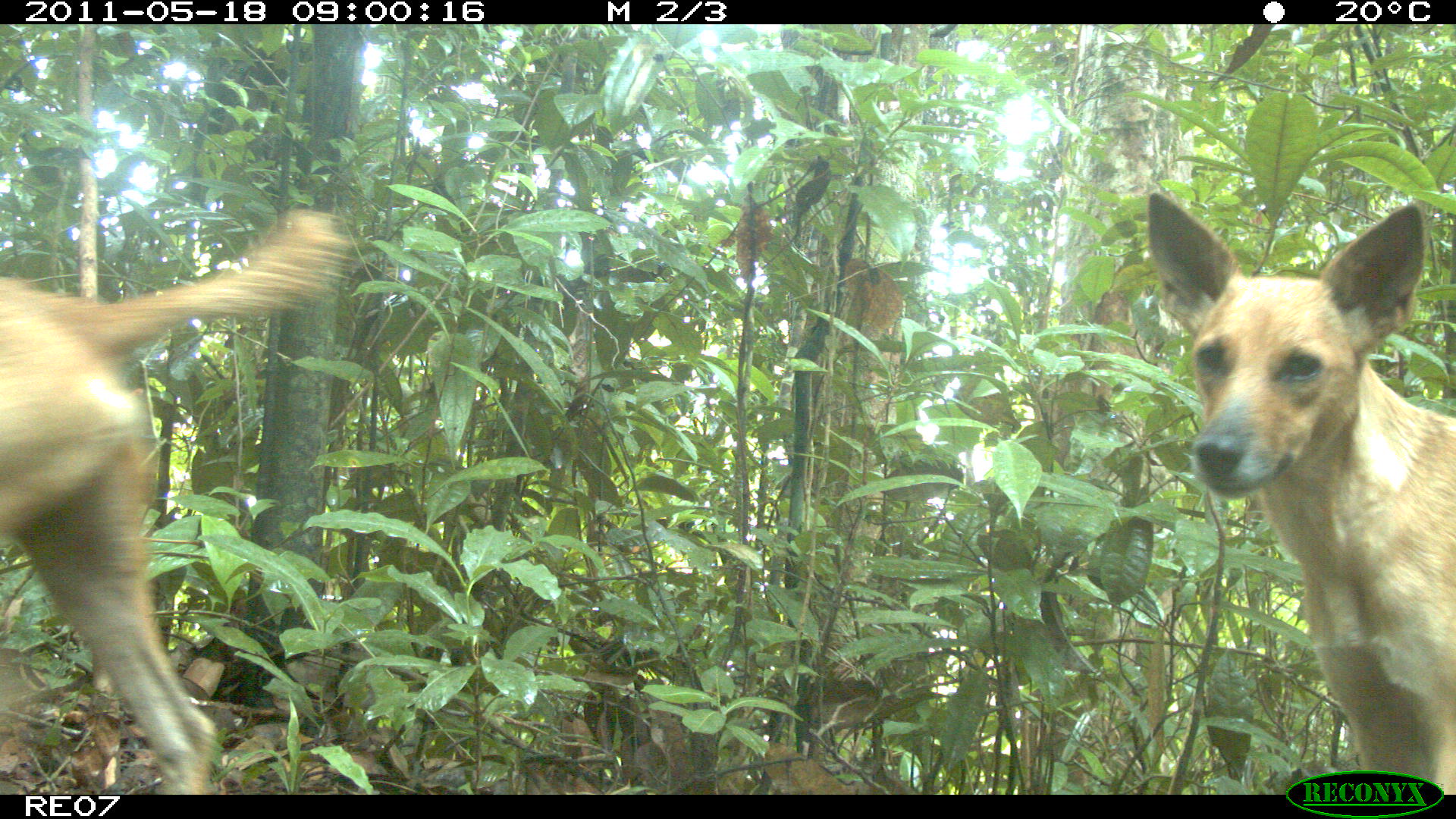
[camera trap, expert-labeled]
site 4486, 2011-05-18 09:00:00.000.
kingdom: Animalia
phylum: Chordata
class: Mammalia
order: Carnivora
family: Canidae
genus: Canis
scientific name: Canis familiaris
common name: domestic dog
Canis familiaris (domestic dog), count 2.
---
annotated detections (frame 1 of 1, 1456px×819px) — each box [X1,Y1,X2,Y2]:
canis familiaris: [1,207,345,788]; [1143,187,1455,792]